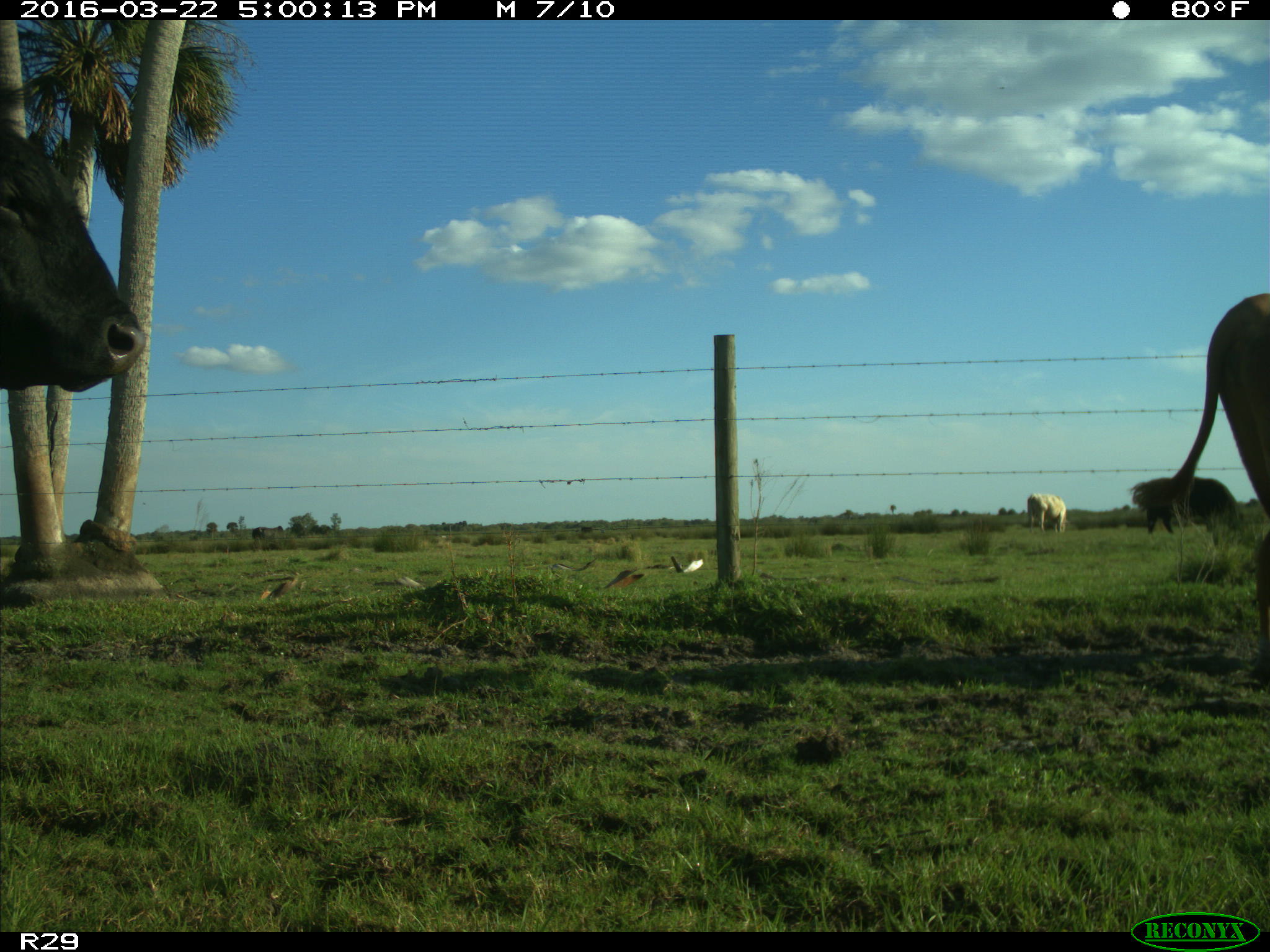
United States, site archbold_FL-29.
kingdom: Animalia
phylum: Chordata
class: Mammalia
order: Artiodactyla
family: Bovidae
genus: Bos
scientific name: Bos taurus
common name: domestic cow